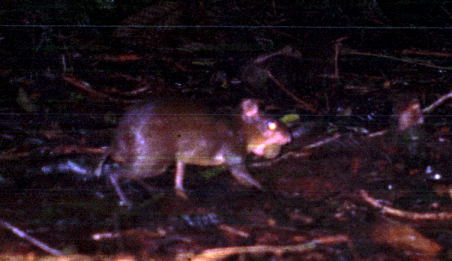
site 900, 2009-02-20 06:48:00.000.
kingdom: Animalia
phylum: Chordata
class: Mammalia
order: Rodentia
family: Dasyproctidae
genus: Myoprocta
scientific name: Myoprocta pratti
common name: green acouchi